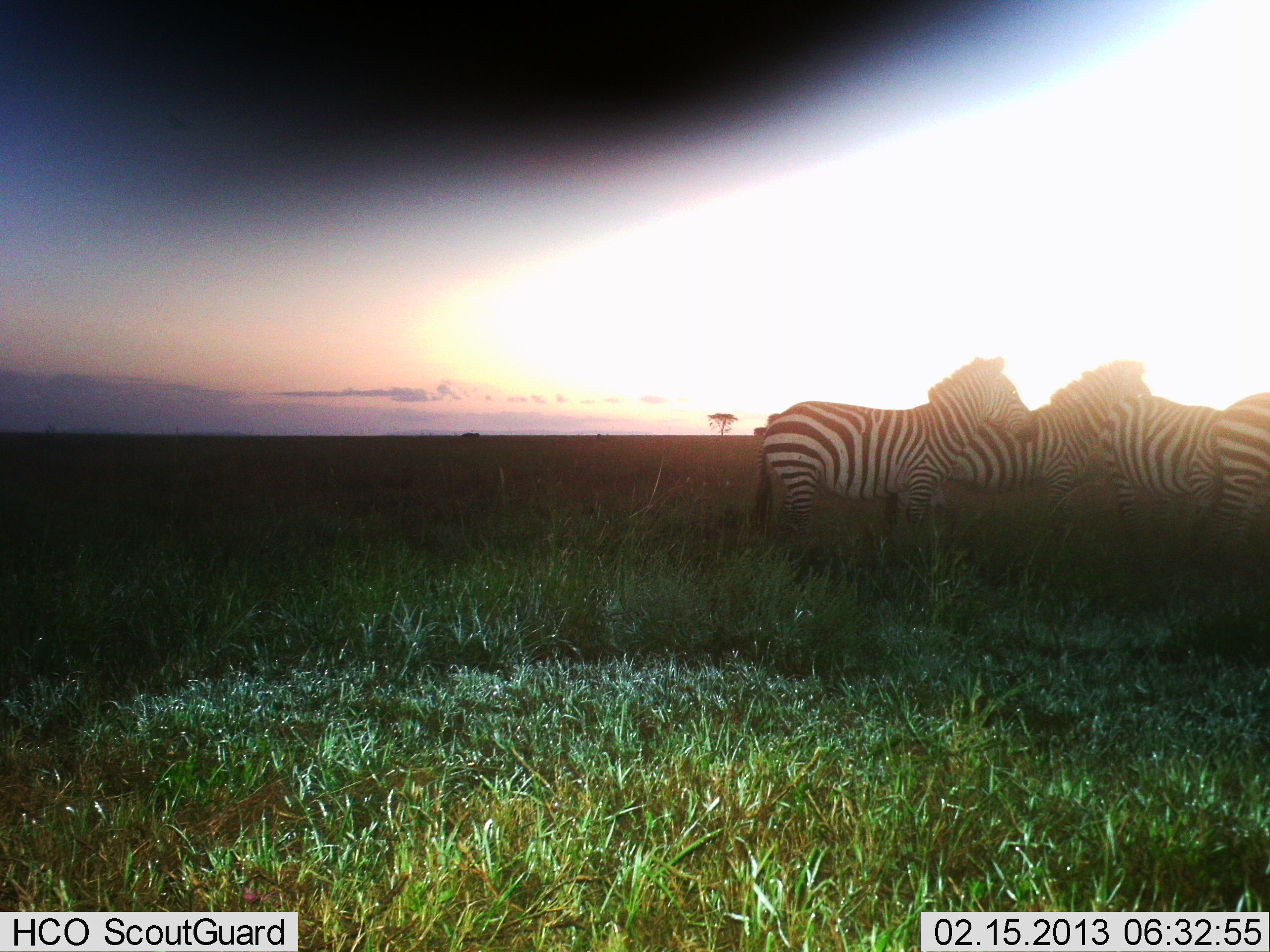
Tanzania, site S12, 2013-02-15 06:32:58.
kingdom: Animalia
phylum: Chordata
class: Mammalia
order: Perissodactyla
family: Equidae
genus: Equus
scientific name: Equus quagga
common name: plains zebra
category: zebra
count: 4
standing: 81%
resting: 0%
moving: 23%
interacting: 4%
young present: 0%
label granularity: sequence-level